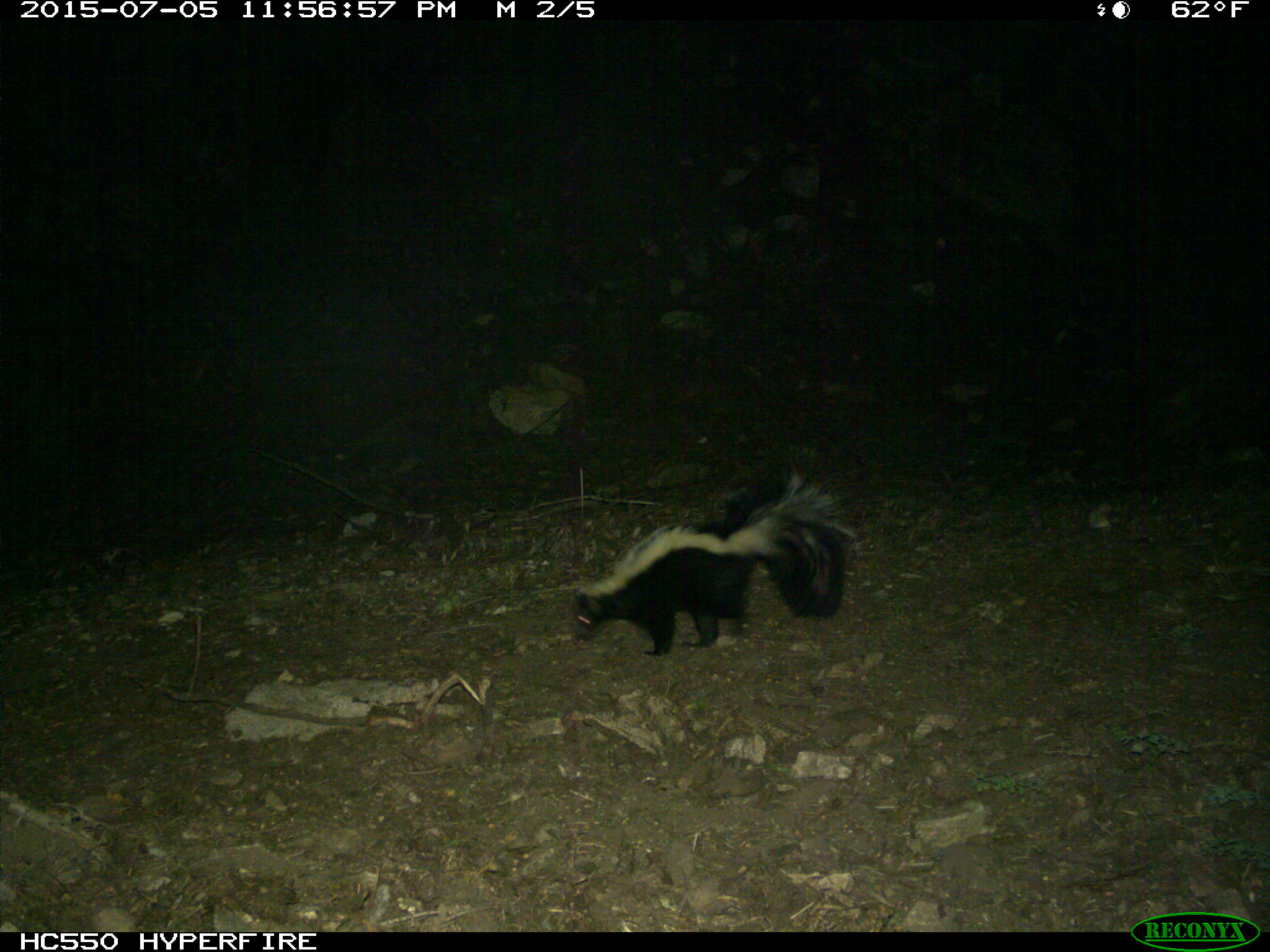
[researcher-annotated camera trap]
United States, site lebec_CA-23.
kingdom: Animalia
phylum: Chordata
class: Mammalia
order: Carnivora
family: Mephitidae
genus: Mephitis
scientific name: Mephitis mephitis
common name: striped skunk